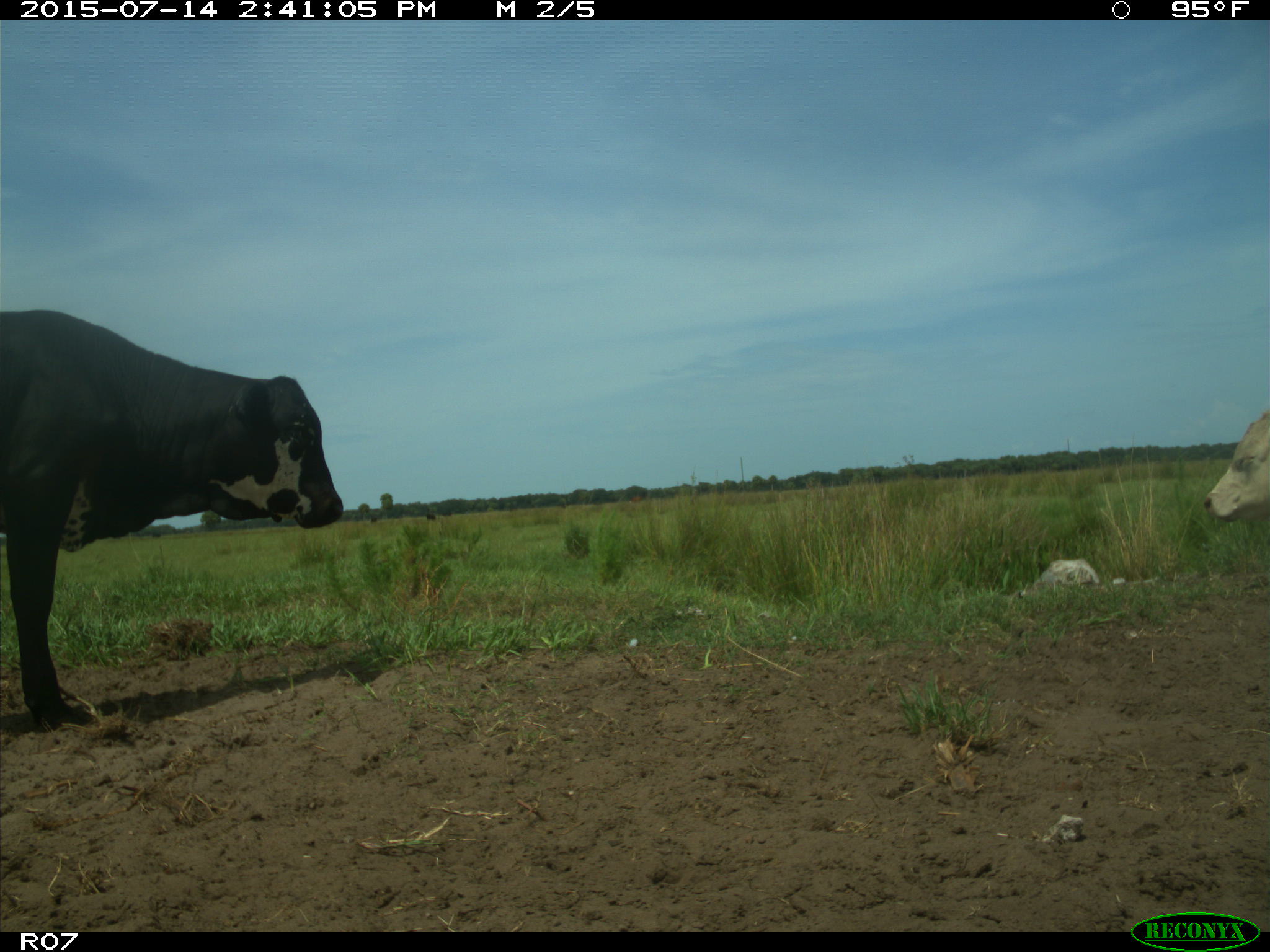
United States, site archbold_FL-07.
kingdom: Animalia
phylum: Chordata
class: Mammalia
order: Artiodactyla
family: Bovidae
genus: Bos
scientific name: Bos taurus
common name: domestic cow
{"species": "Bos taurus (domestic cow)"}